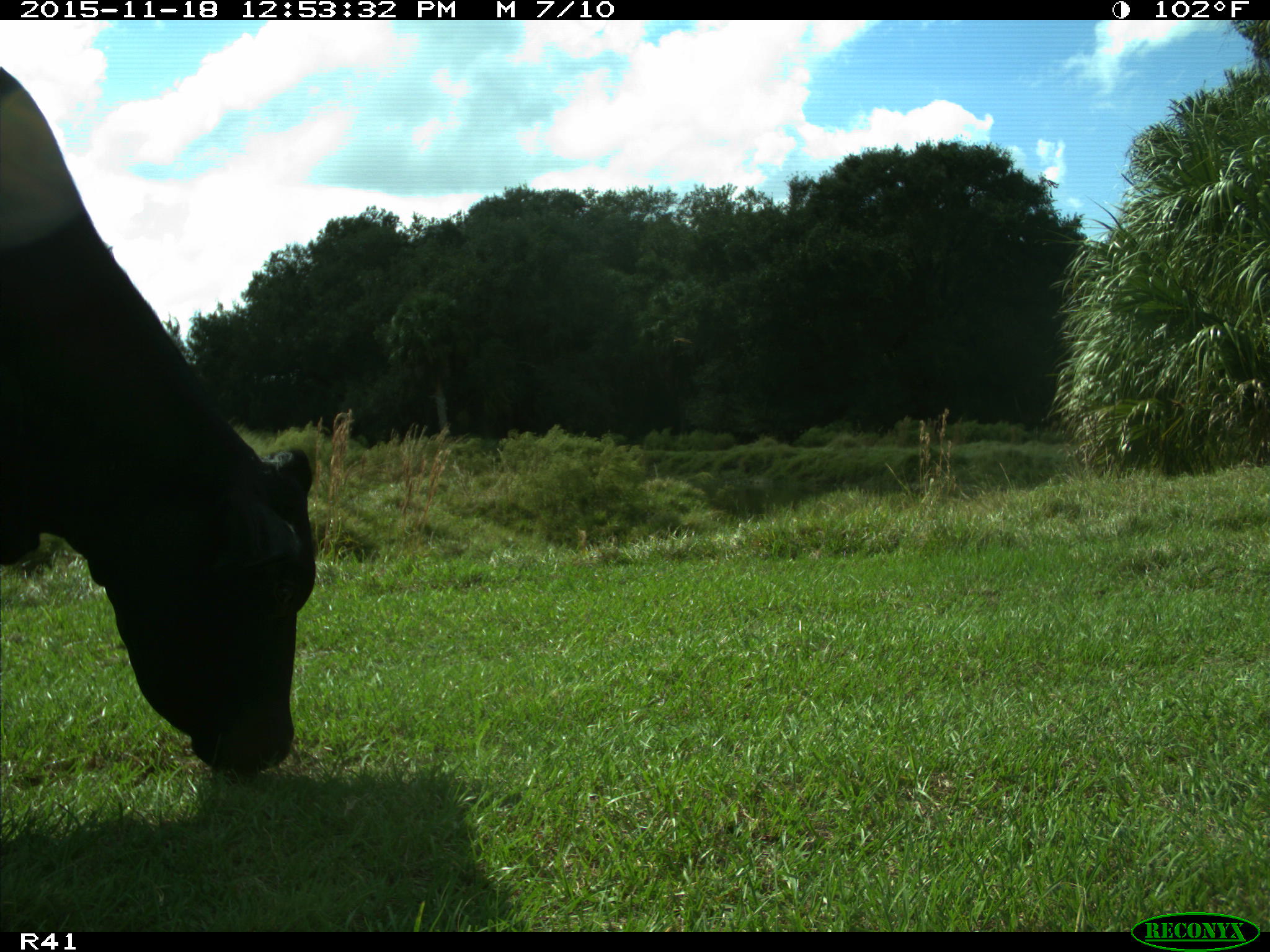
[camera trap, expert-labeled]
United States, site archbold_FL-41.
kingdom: Animalia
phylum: Chordata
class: Mammalia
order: Artiodactyla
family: Bovidae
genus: Bos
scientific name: Bos taurus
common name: domestic cow